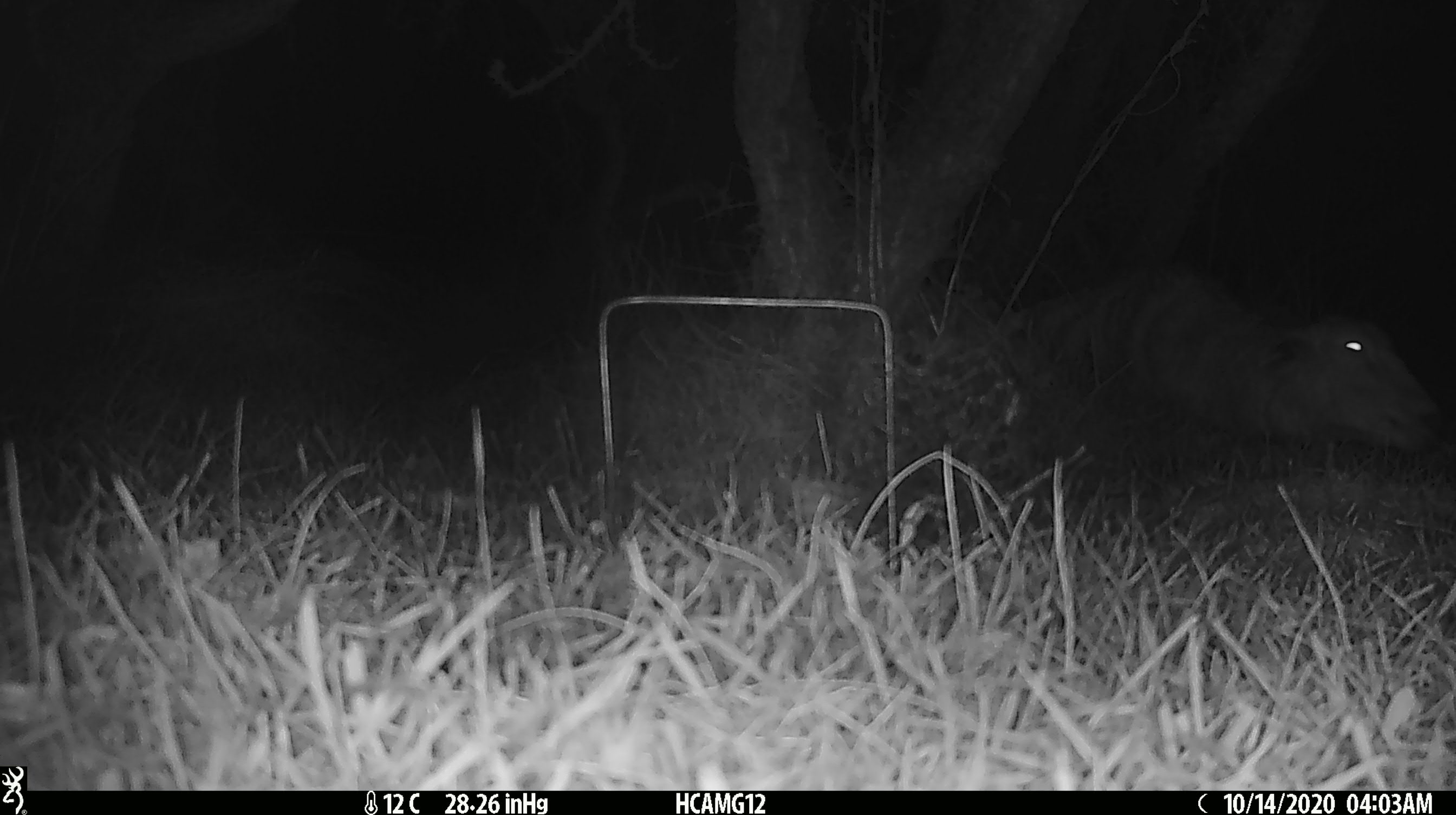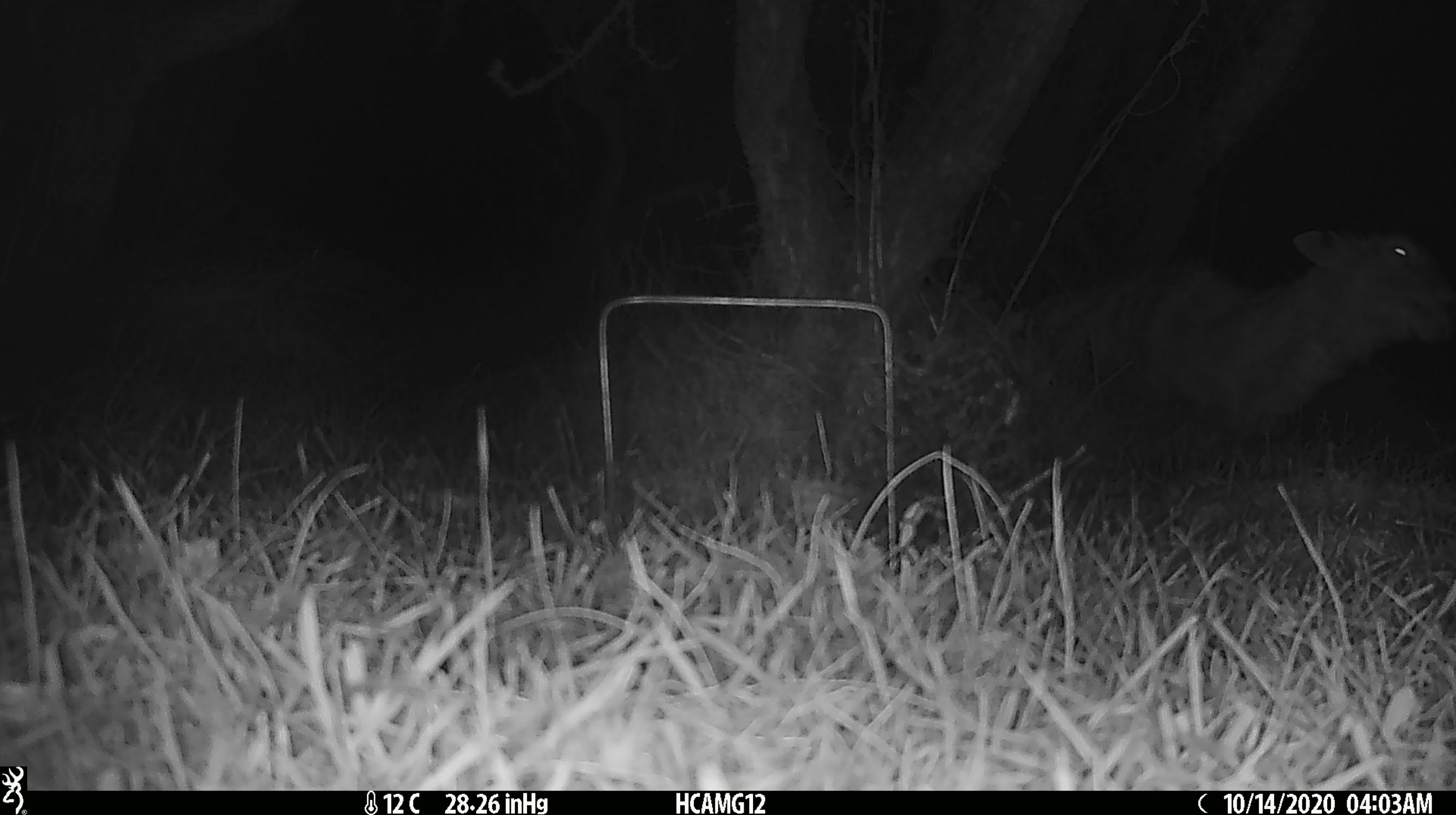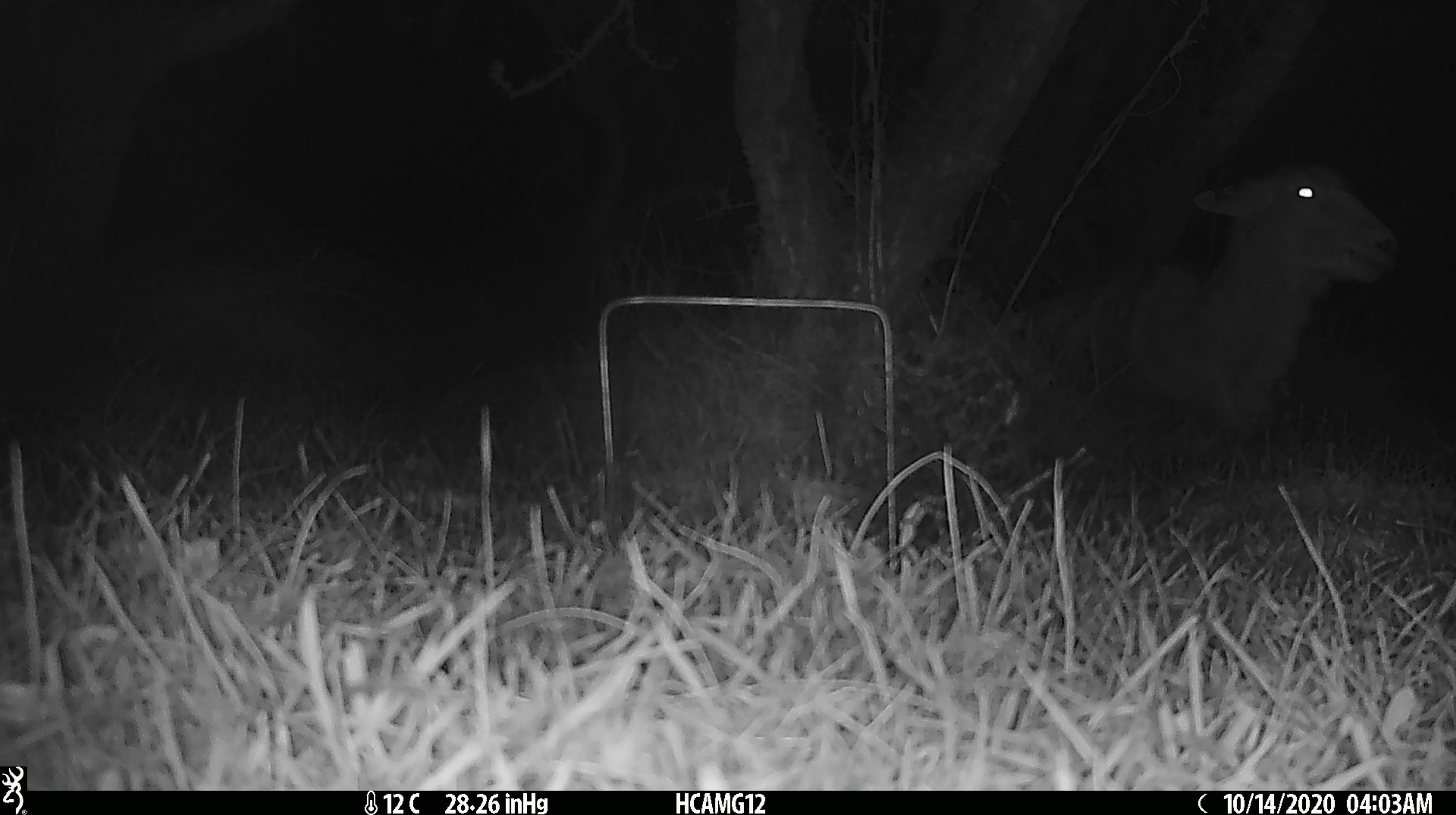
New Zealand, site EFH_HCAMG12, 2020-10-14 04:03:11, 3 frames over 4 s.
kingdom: Animalia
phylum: Chordata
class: Mammalia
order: Artiodactyla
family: Bovidae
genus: Ovis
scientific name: Ovis aries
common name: domestic sheep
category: sheep